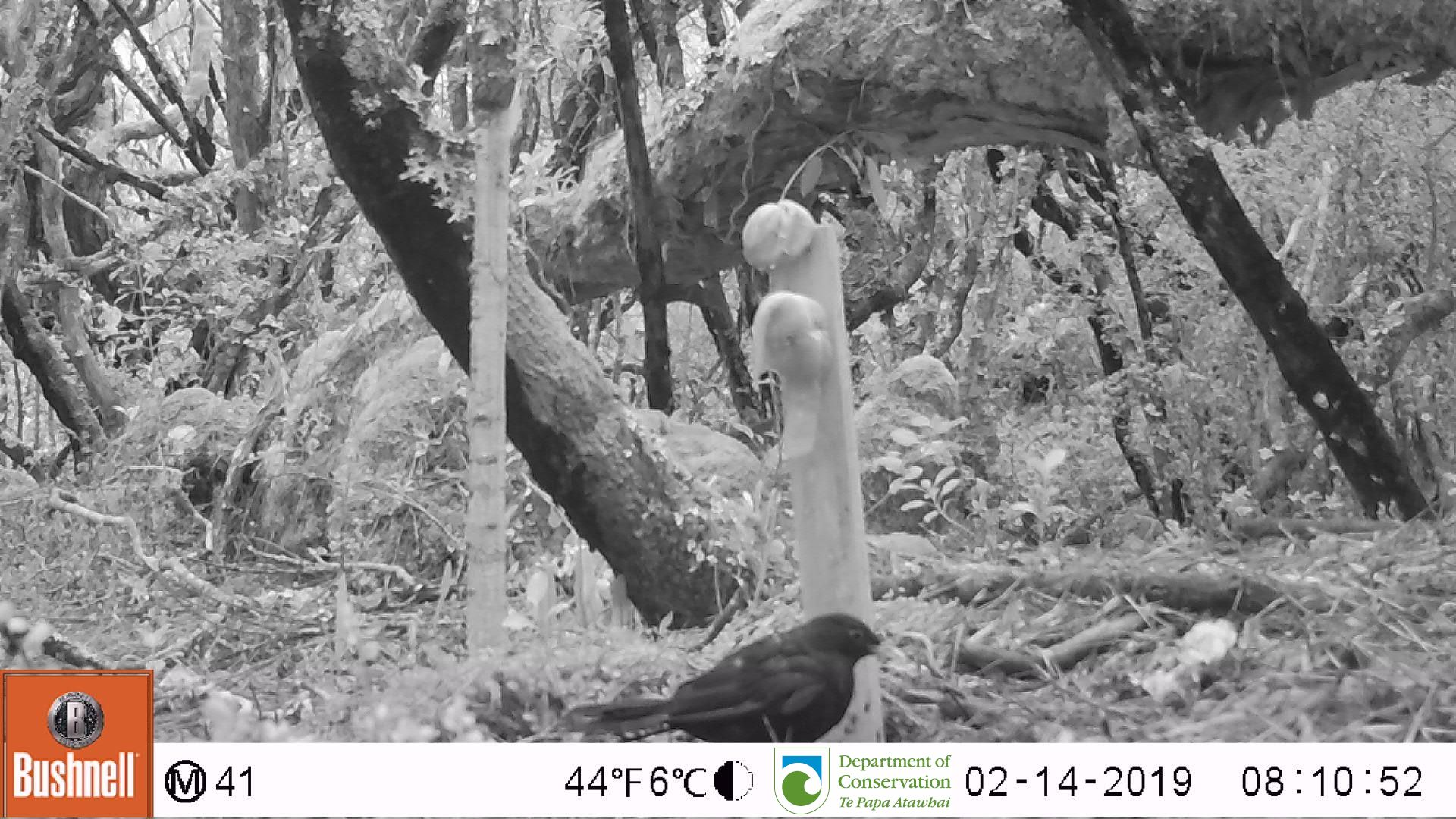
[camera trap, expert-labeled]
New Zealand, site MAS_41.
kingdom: Animalia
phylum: Chordata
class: Aves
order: Passeriformes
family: Turdidae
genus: Turdus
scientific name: Turdus merula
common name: eurasian blackbird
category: blackbird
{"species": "blackbird (eurasian blackbird) (Turdus merula)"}